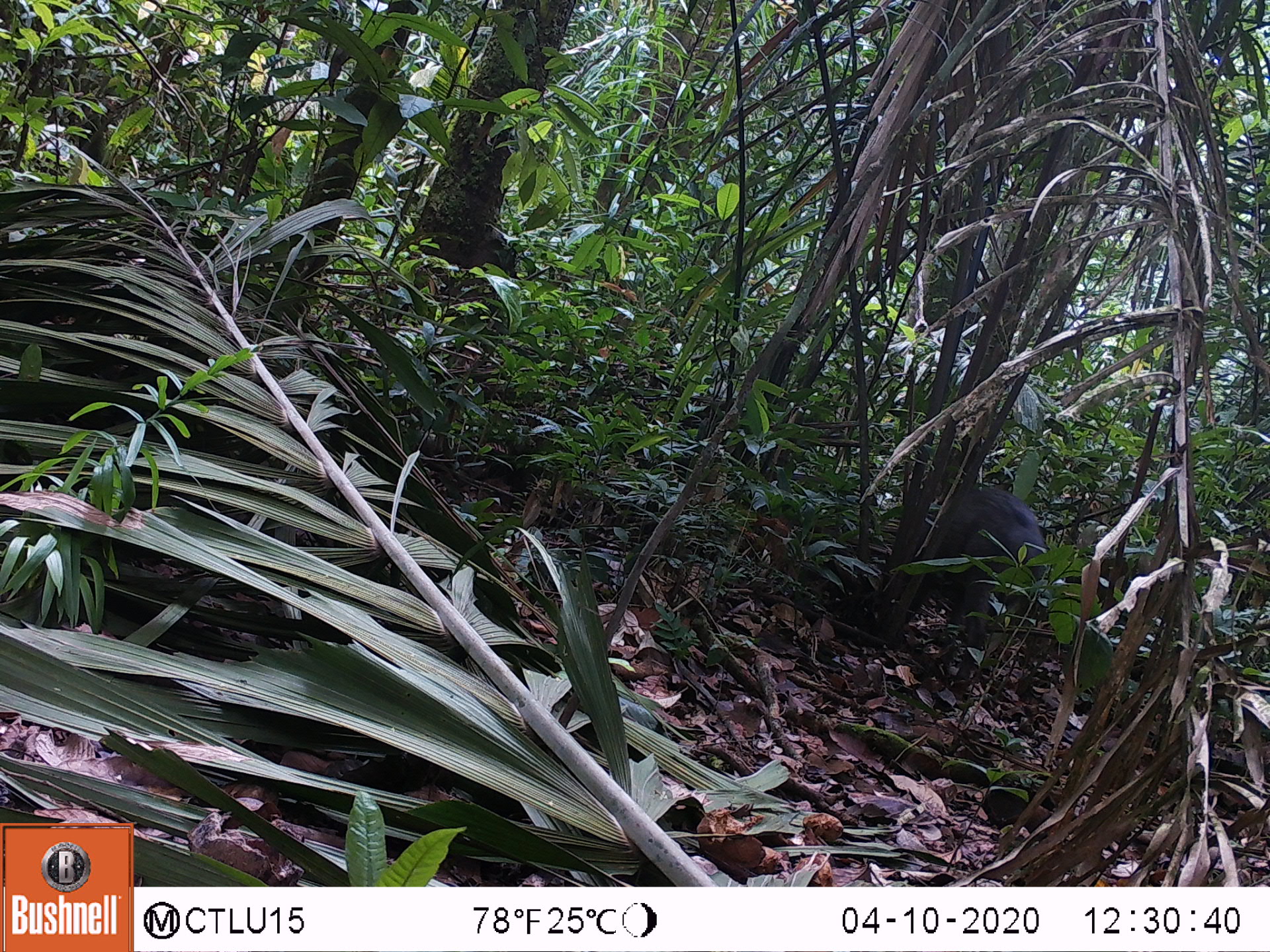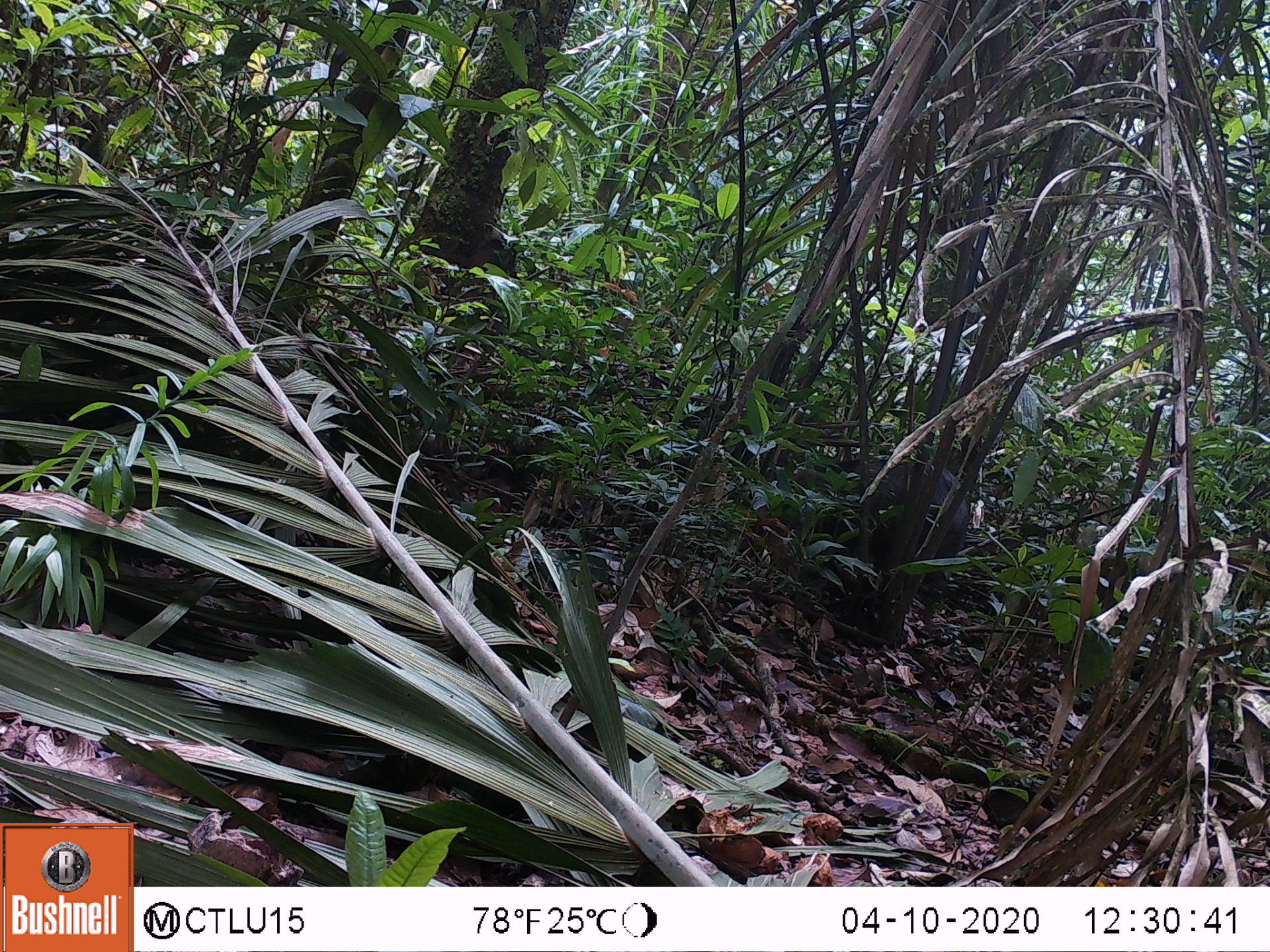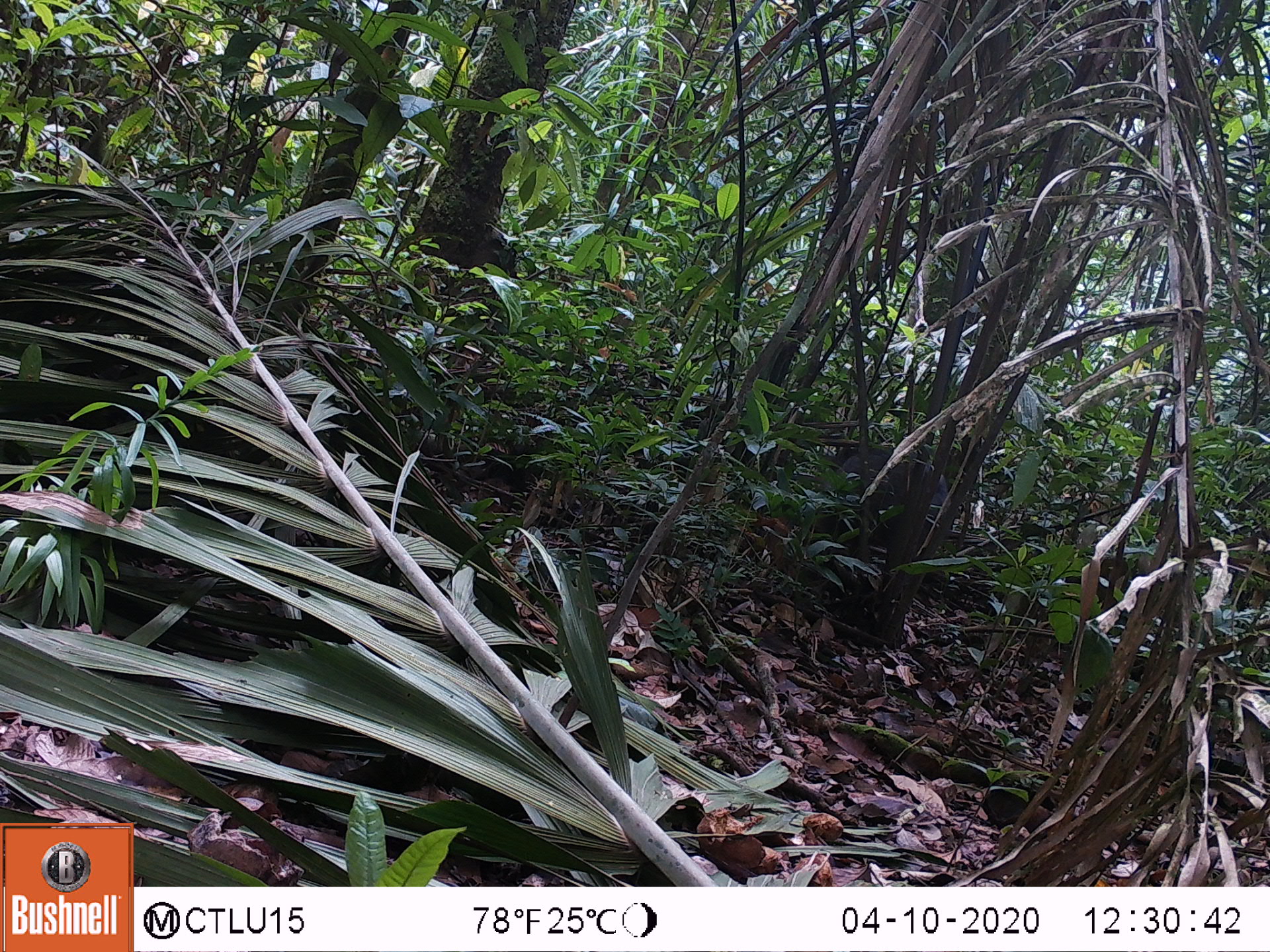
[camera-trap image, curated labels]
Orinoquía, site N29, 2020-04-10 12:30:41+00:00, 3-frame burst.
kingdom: Animalia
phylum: Chordata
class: Mammalia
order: Artiodactyla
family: Tayassuidae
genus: Pecari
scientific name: Pecari tajacu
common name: collared peccary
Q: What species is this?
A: Collared peccary (Pecari tajacu).